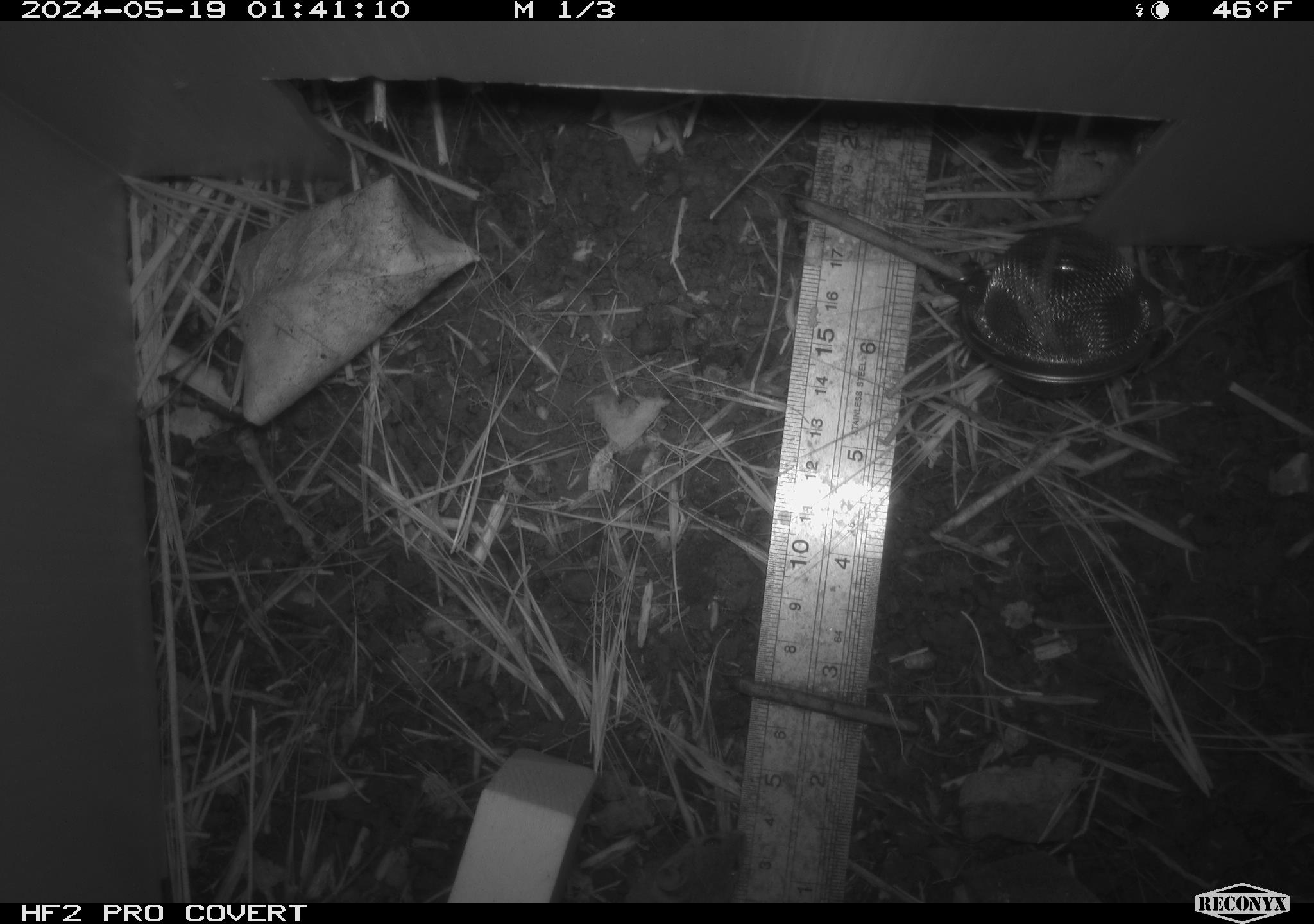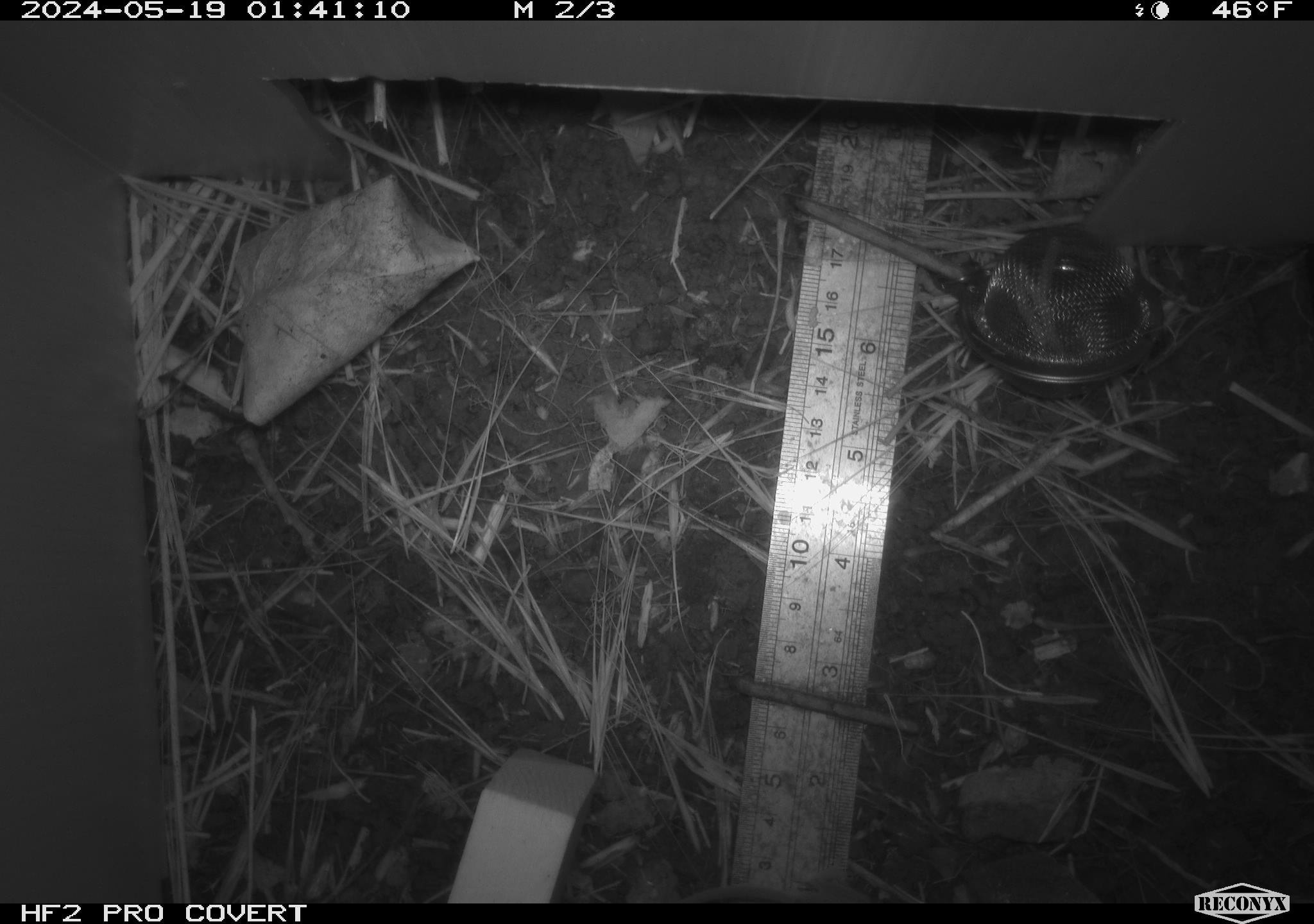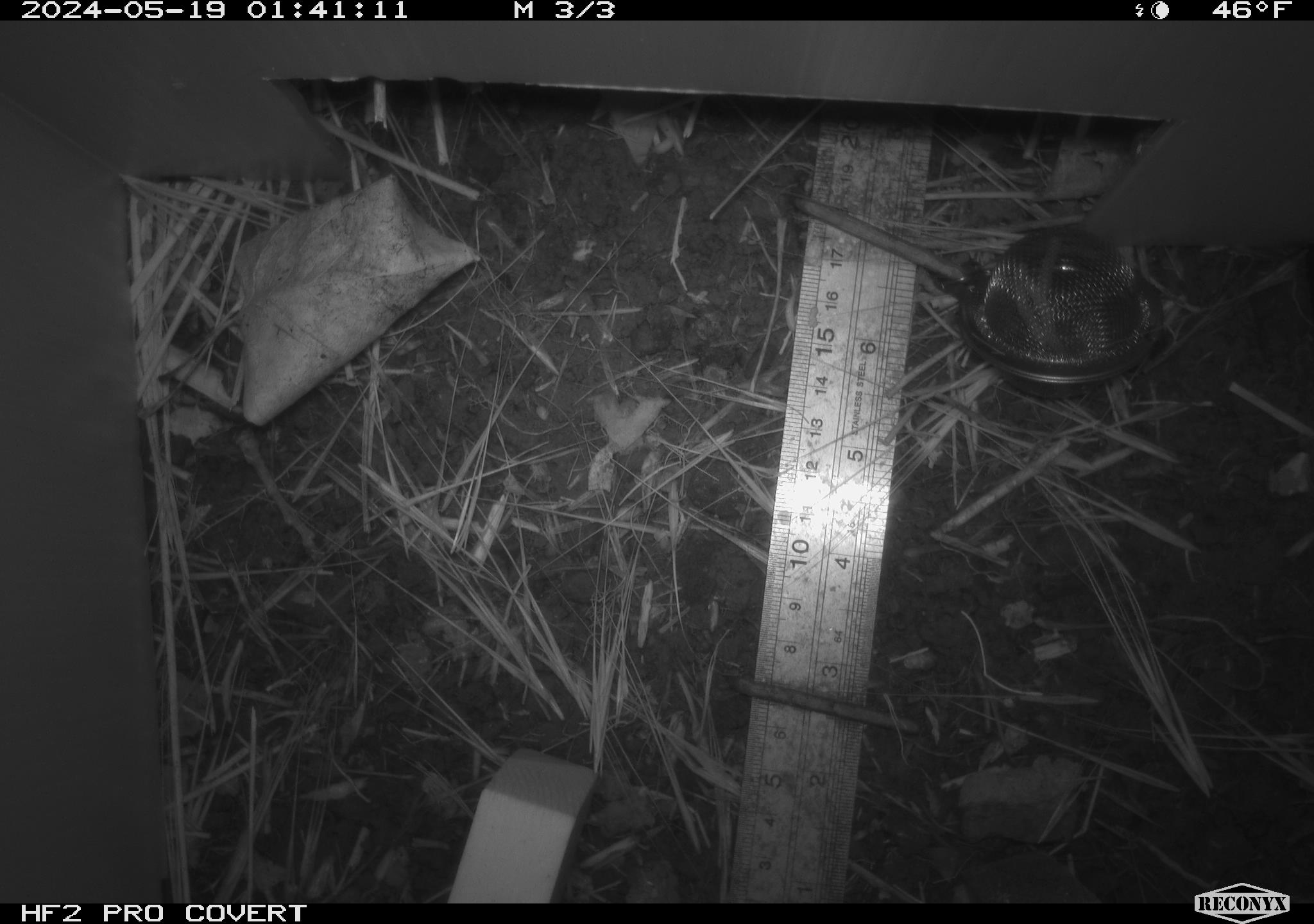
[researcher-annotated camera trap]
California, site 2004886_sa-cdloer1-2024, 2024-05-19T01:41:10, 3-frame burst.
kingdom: Animalia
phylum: Chordata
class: Mammalia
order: Rodentia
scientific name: Rodentia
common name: mouse species